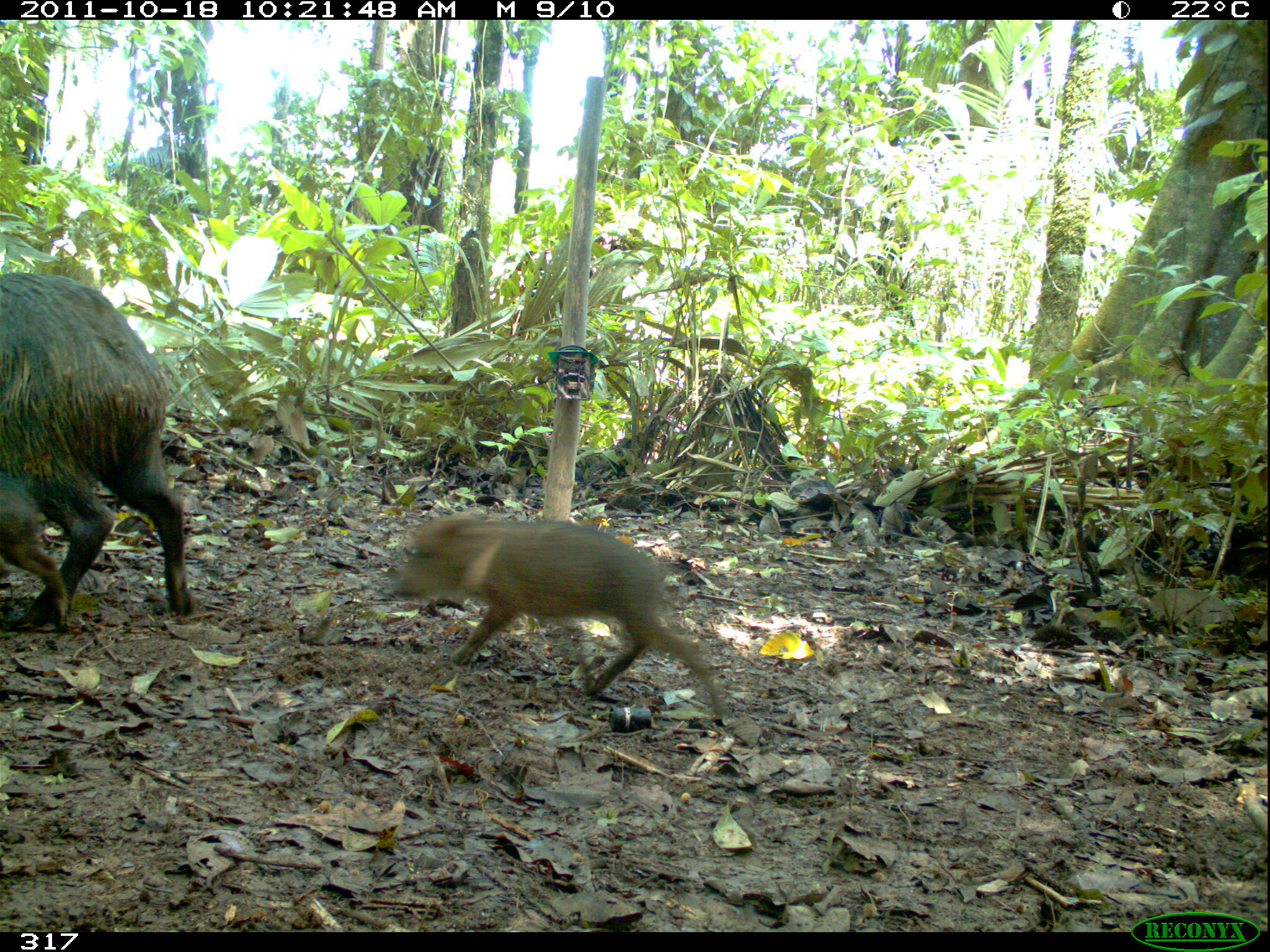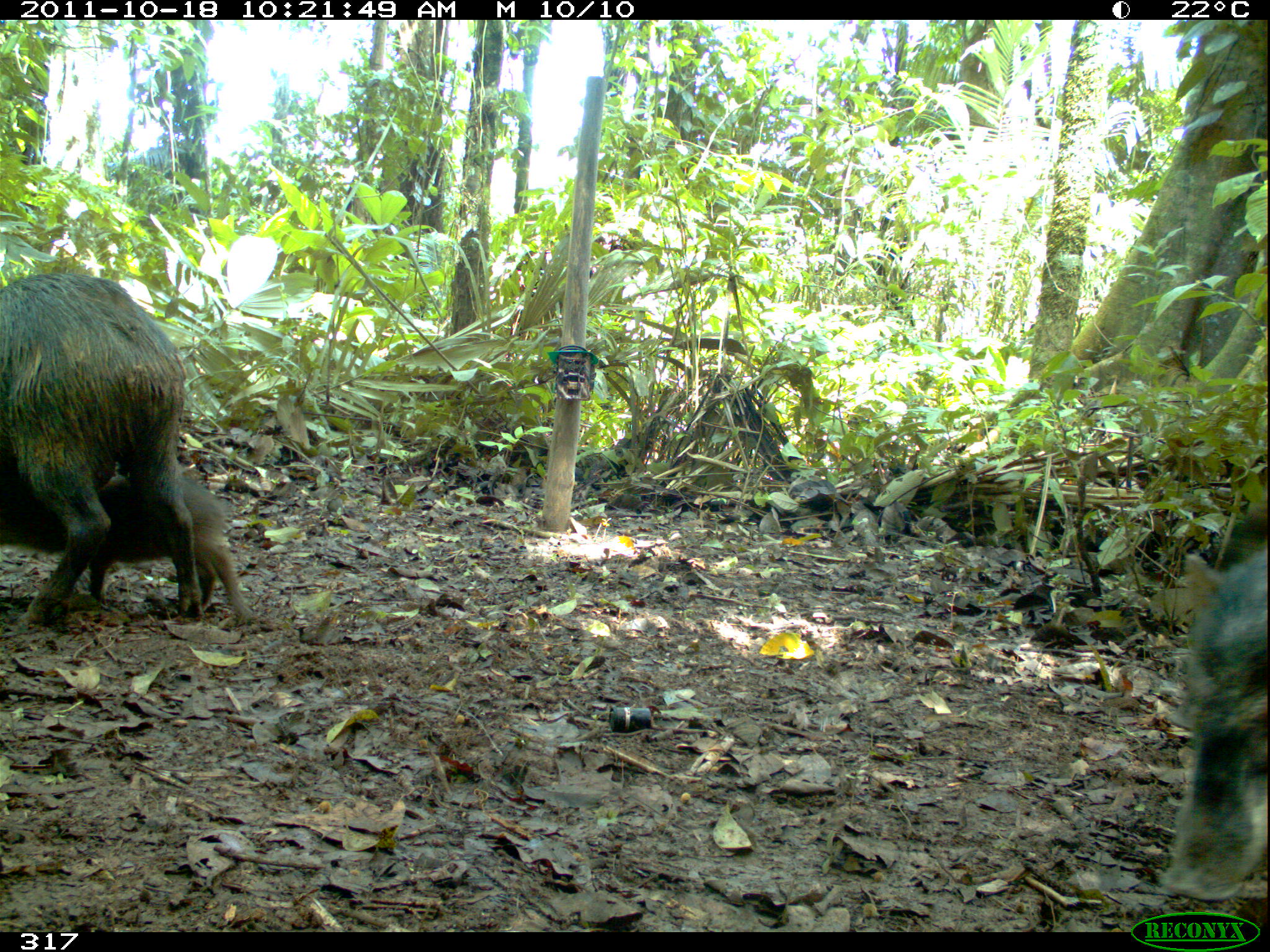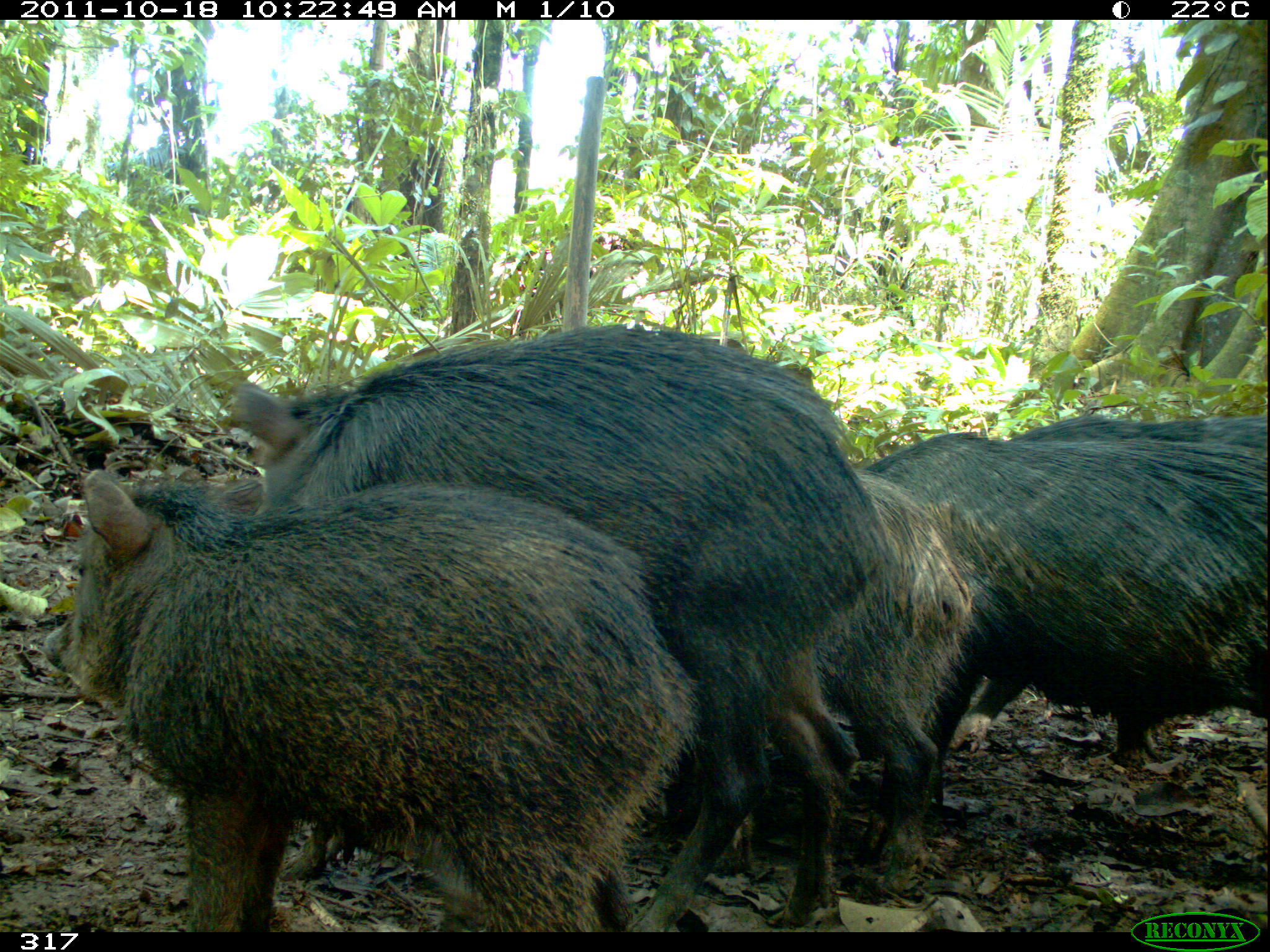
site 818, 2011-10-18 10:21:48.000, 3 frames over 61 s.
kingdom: Animalia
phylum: Chordata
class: Mammalia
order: Artiodactyla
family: Tayassuidae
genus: Tayassu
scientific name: Tayassu pecari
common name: white-lipped peccary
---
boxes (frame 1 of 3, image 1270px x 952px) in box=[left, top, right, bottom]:
tayassu pecari: box=[369, 506, 731, 726]; box=[0, 259, 198, 614]; box=[0, 476, 76, 627]